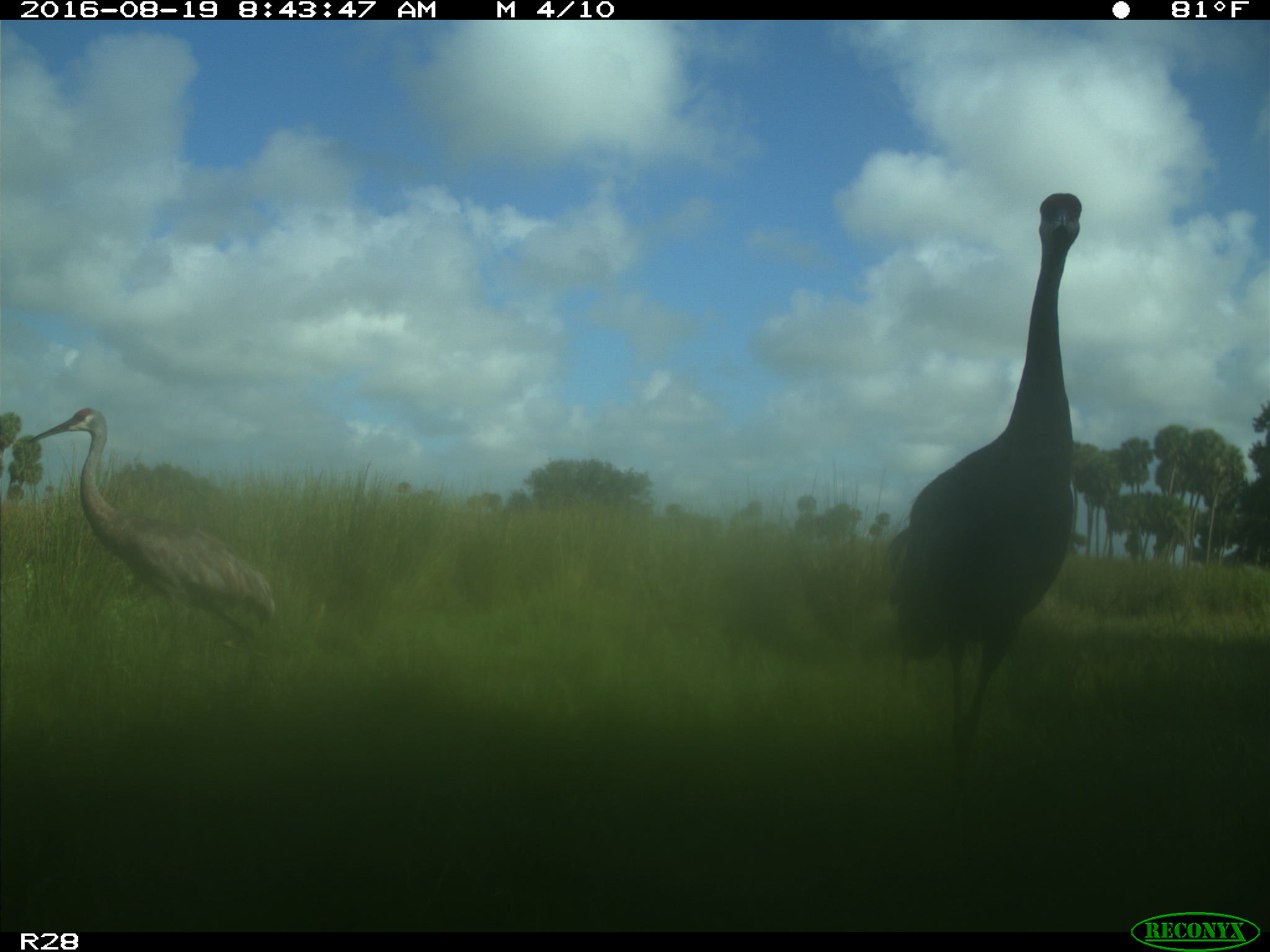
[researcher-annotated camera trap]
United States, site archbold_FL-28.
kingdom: Animalia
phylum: Chordata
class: Aves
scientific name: Aves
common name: birds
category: unidentified bird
Unidentified bird (birds) (Aves).